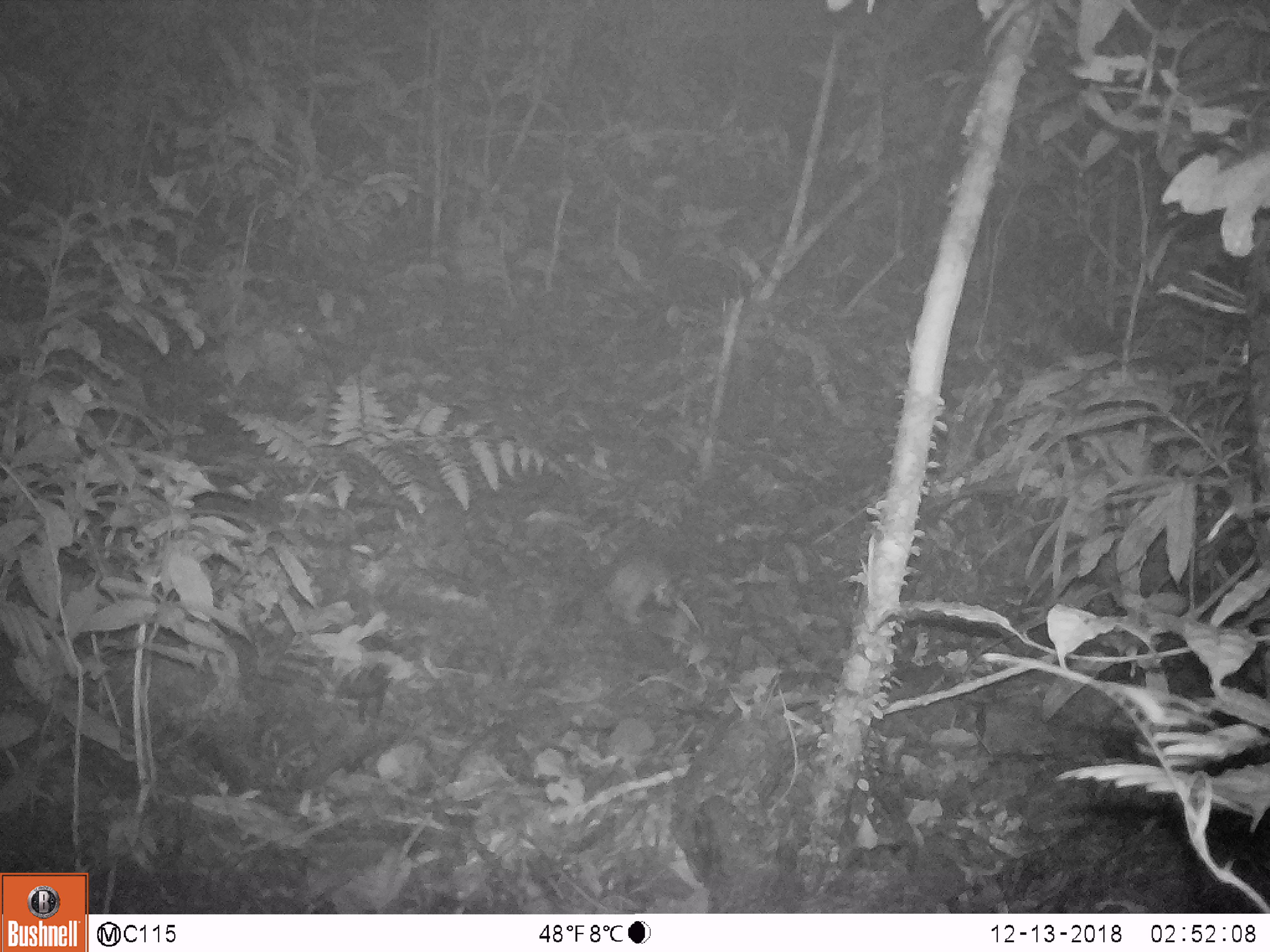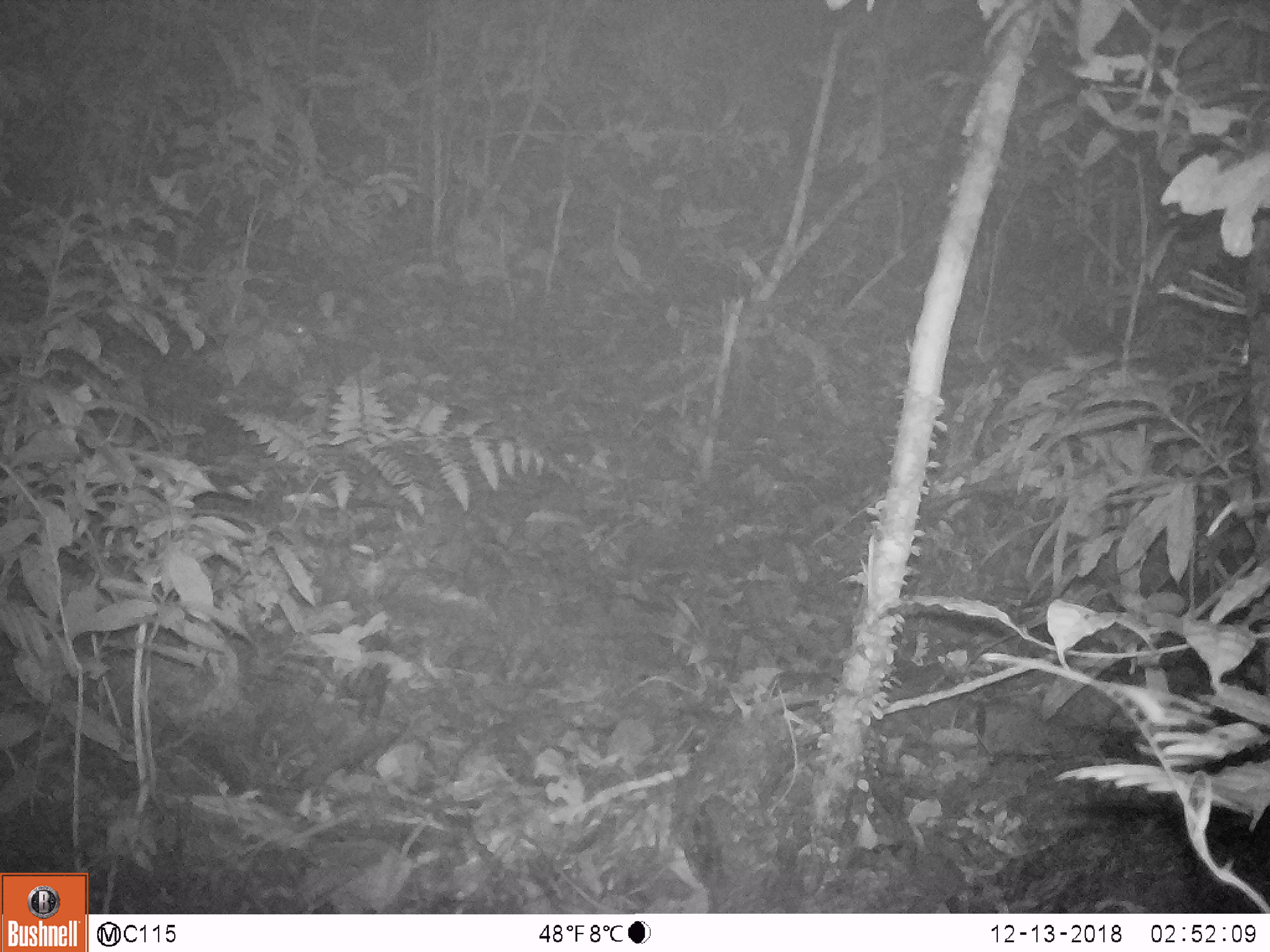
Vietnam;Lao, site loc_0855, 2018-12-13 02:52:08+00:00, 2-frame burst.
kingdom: Animalia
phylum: Chordata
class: Mammalia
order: Rodentia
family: Muridae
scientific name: Muridae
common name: old-world mice and rats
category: unidentified murid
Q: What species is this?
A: Unidentified murid (old-world mice and rats) (Muridae).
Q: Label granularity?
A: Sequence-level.